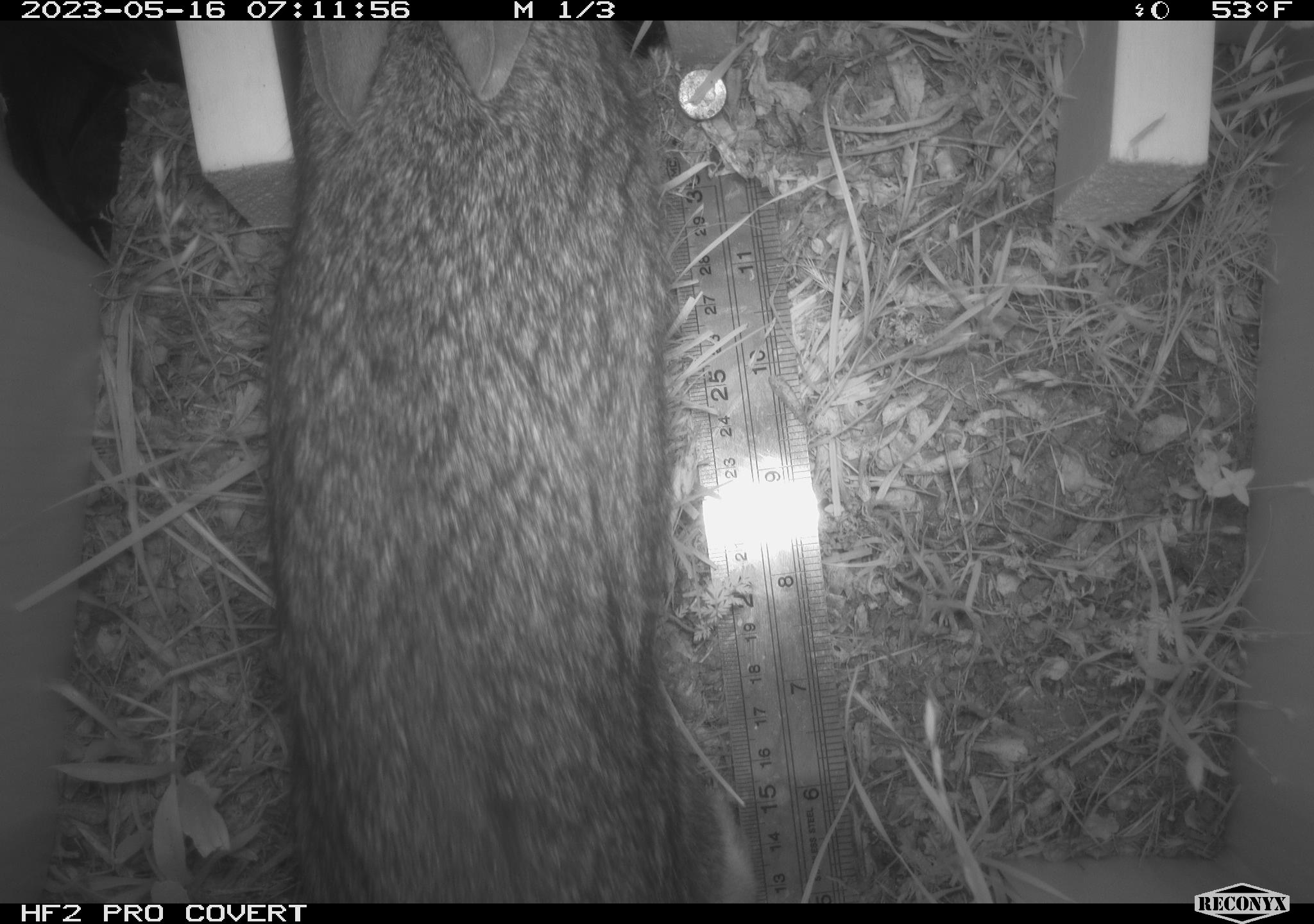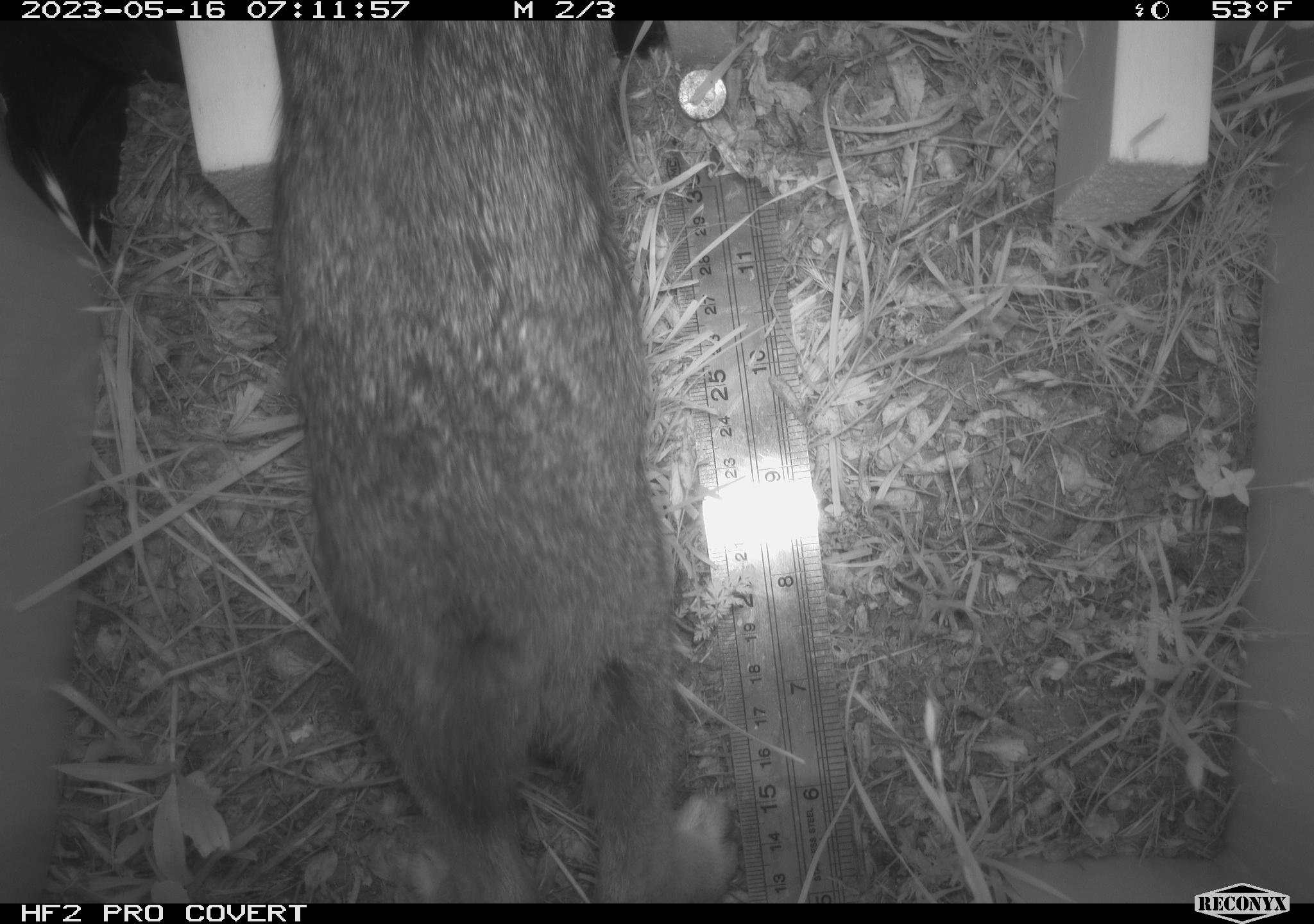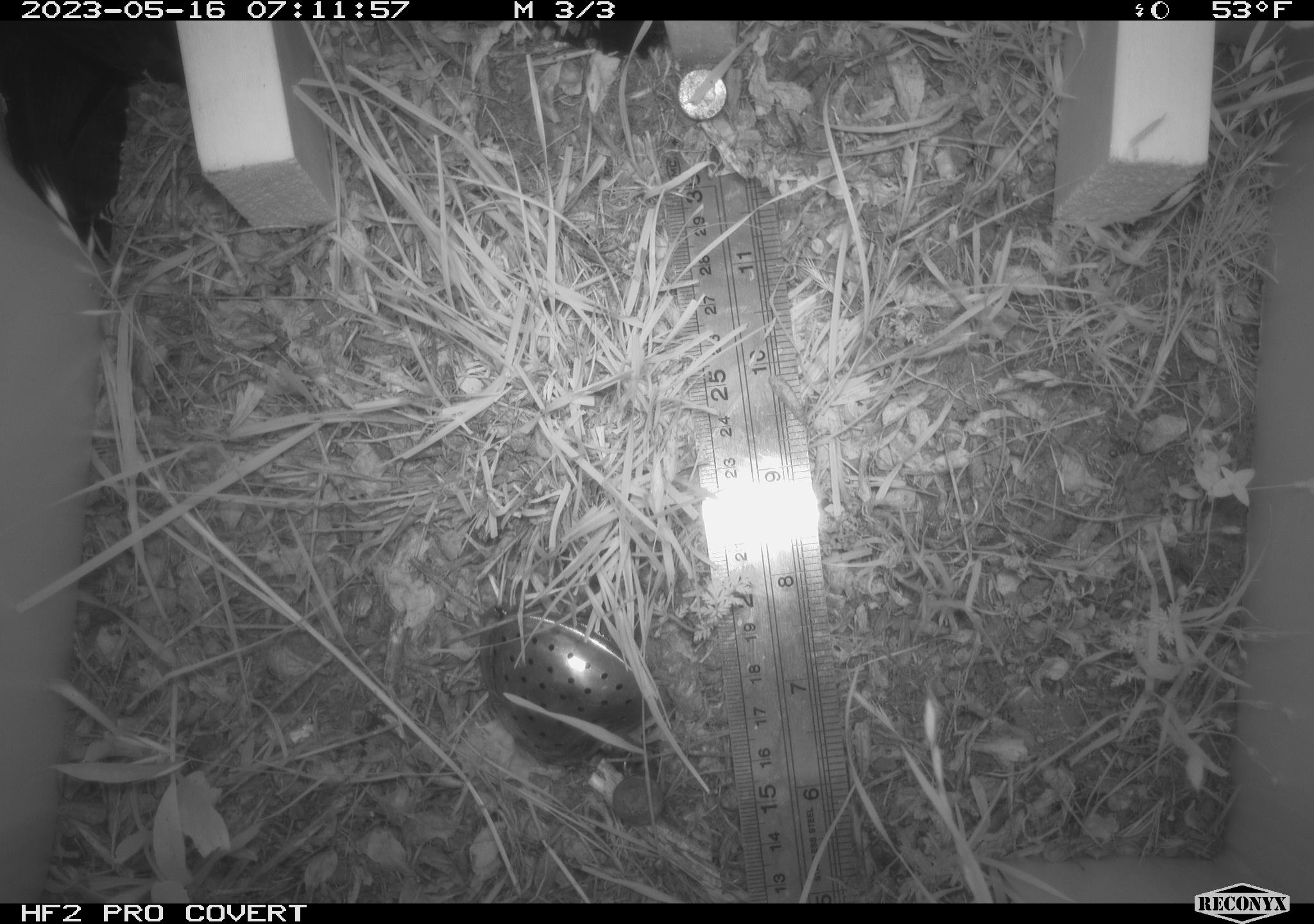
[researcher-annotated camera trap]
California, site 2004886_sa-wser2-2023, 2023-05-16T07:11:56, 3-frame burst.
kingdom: Animalia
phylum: Chordata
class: Mammalia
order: Lagomorpha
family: Leporidae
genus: Sylvilagus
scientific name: Sylvilagus bachmani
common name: brush rabbit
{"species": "brush rabbit (Sylvilagus bachmani)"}